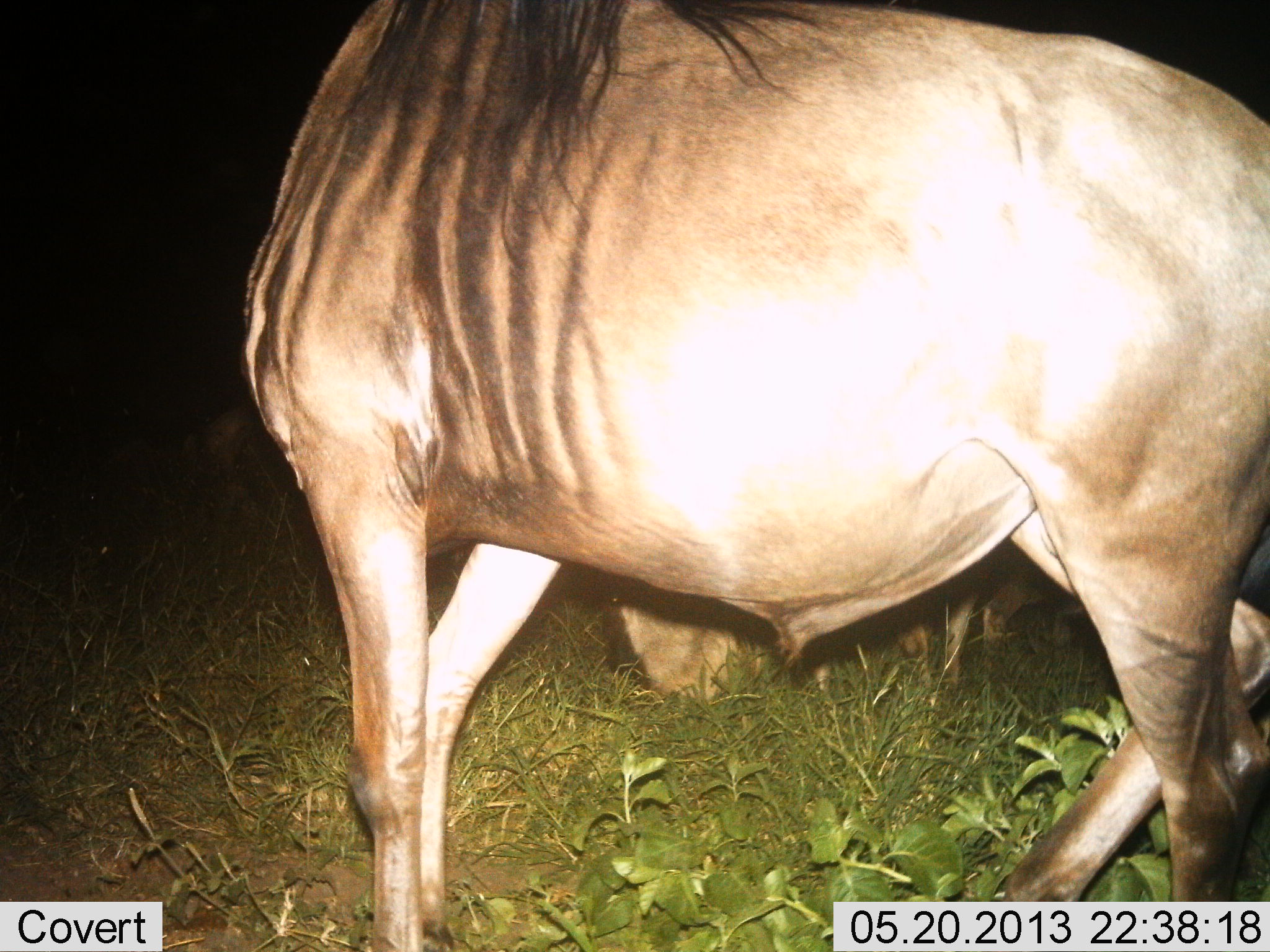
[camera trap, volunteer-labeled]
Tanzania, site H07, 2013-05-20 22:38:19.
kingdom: Animalia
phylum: Chordata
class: Mammalia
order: Artiodactyla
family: Bovidae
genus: Connochaetes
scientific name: Connochaetes taurinus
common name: blue wildebeest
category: wildebeest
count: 2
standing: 76%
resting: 12%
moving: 24%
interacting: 12%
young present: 6%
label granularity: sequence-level